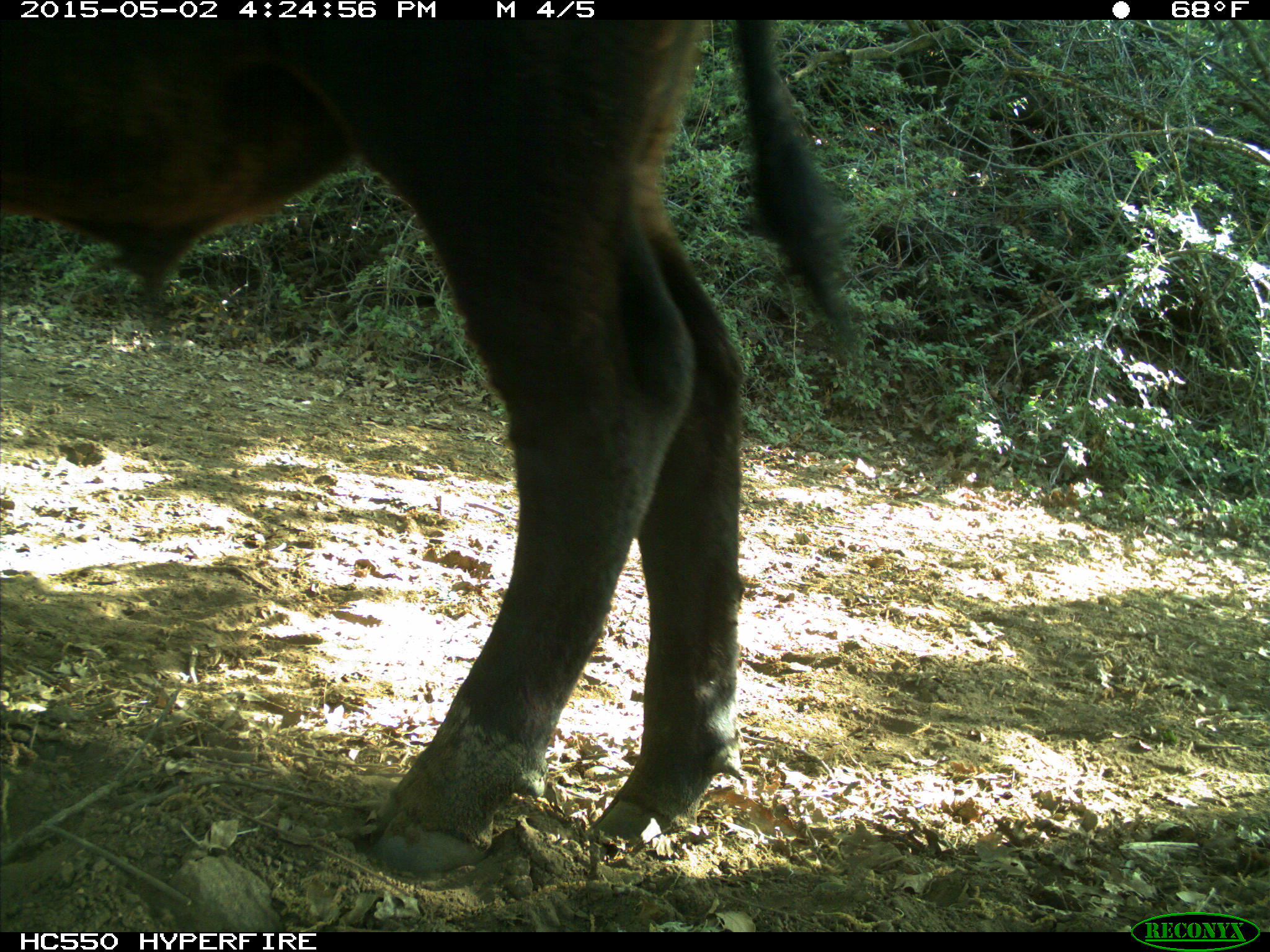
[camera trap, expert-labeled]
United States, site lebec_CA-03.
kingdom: Animalia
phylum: Chordata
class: Mammalia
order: Artiodactyla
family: Bovidae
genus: Bos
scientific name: Bos taurus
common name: domestic cow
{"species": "Bos taurus (domestic cow)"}